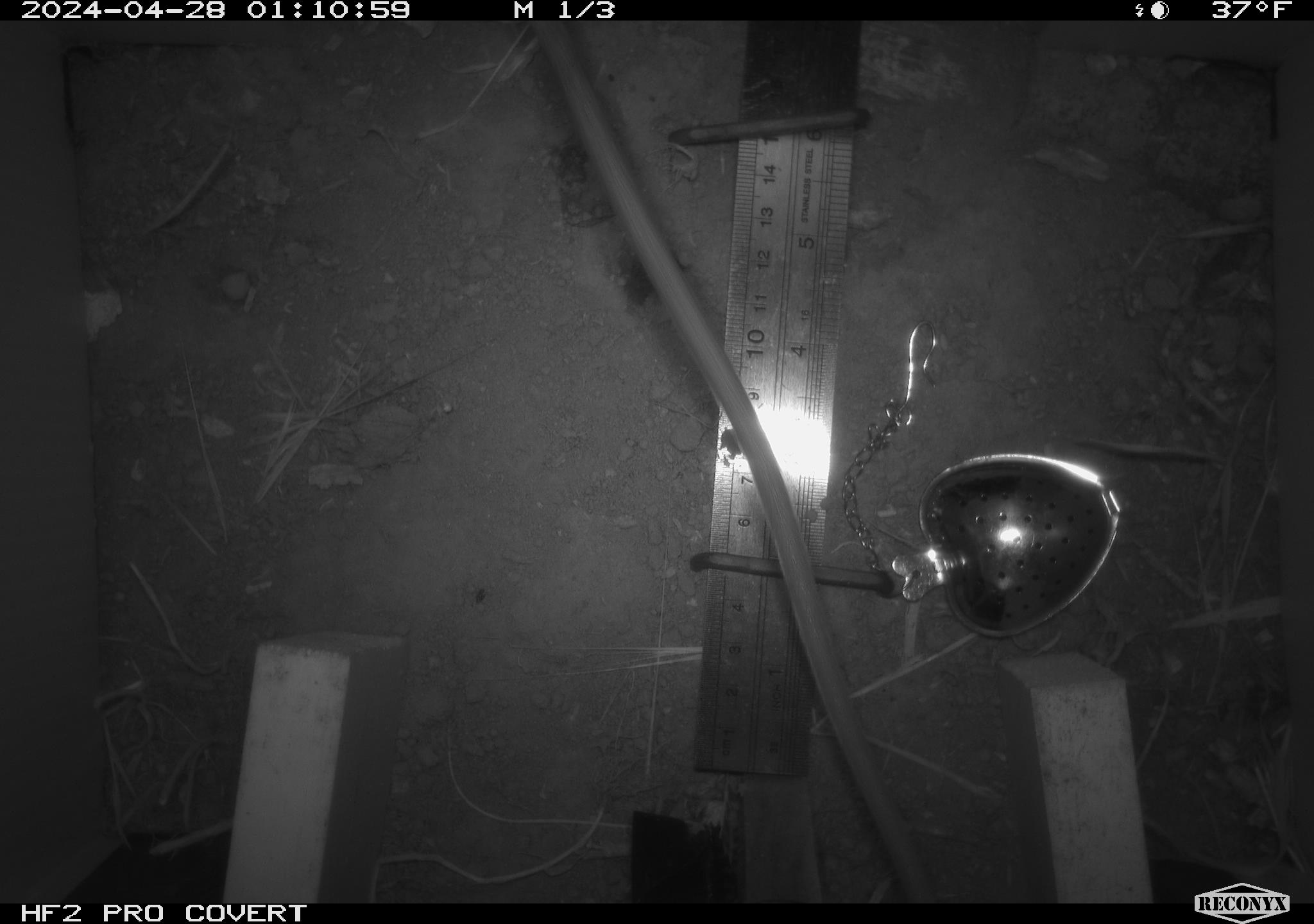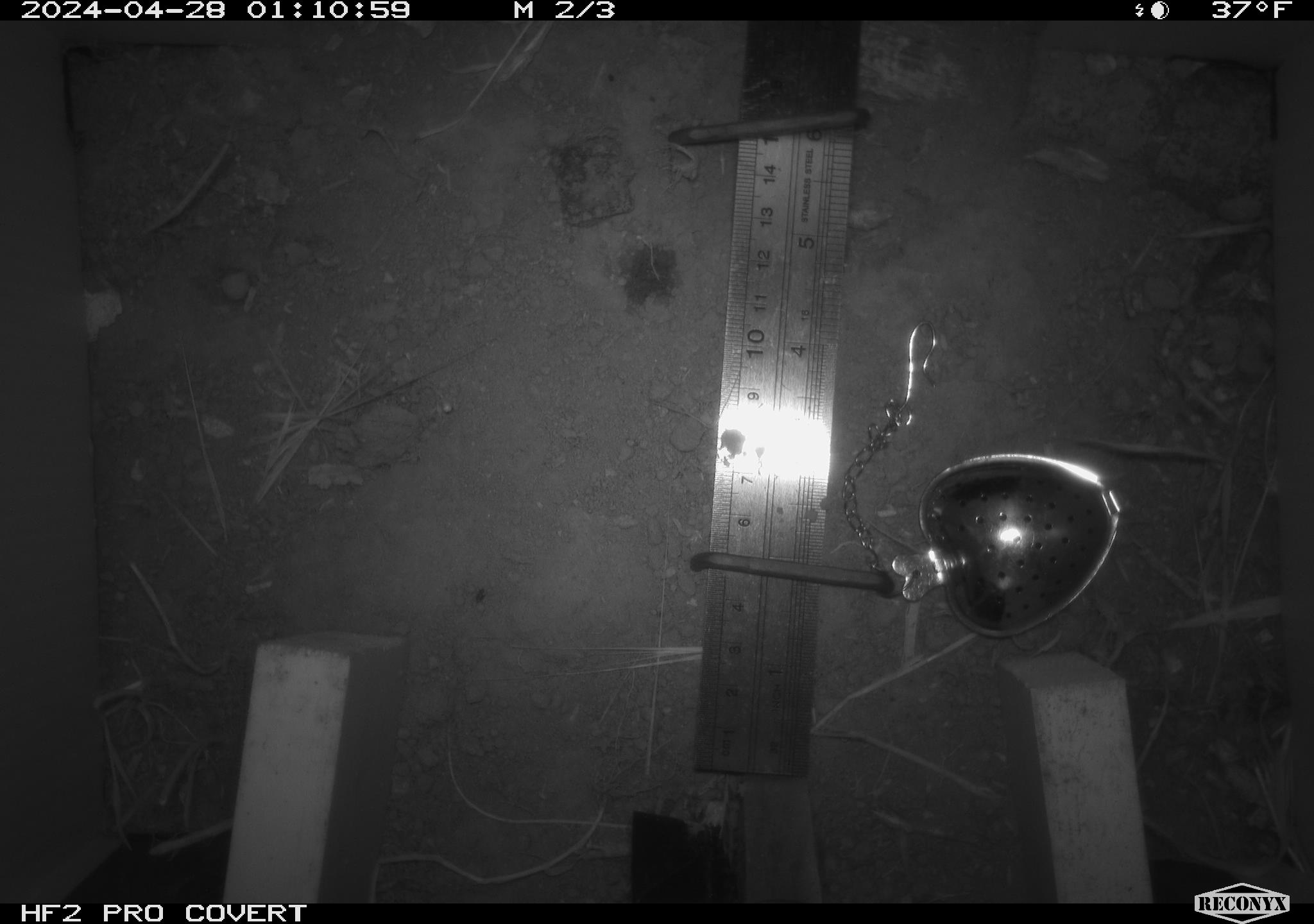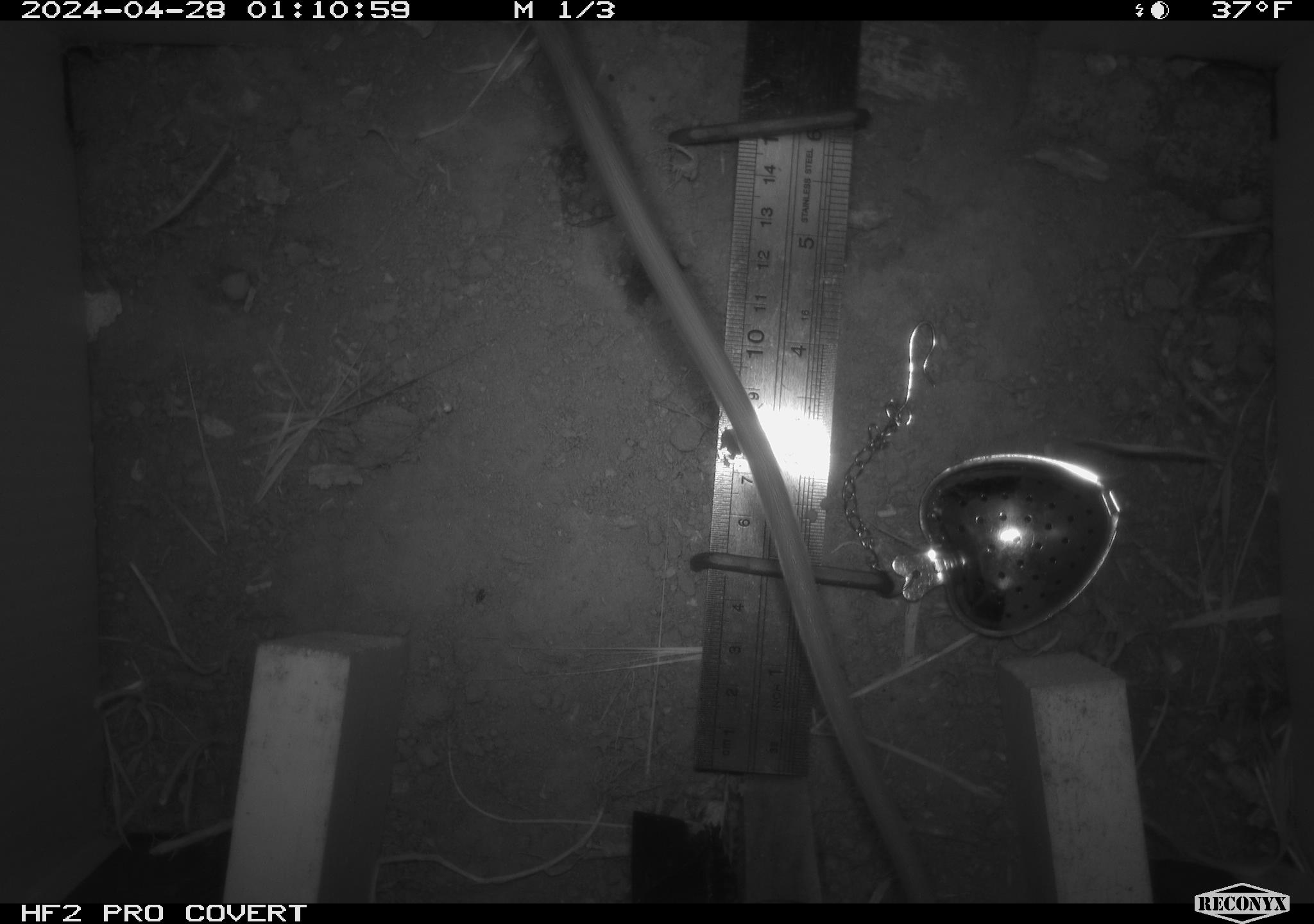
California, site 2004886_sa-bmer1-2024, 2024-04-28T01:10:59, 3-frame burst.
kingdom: Animalia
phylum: Chordata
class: Mammalia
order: Rodentia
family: Muridae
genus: Rattus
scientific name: Rattus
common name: rat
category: rattus species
Rattus species (rat) (Rattus).